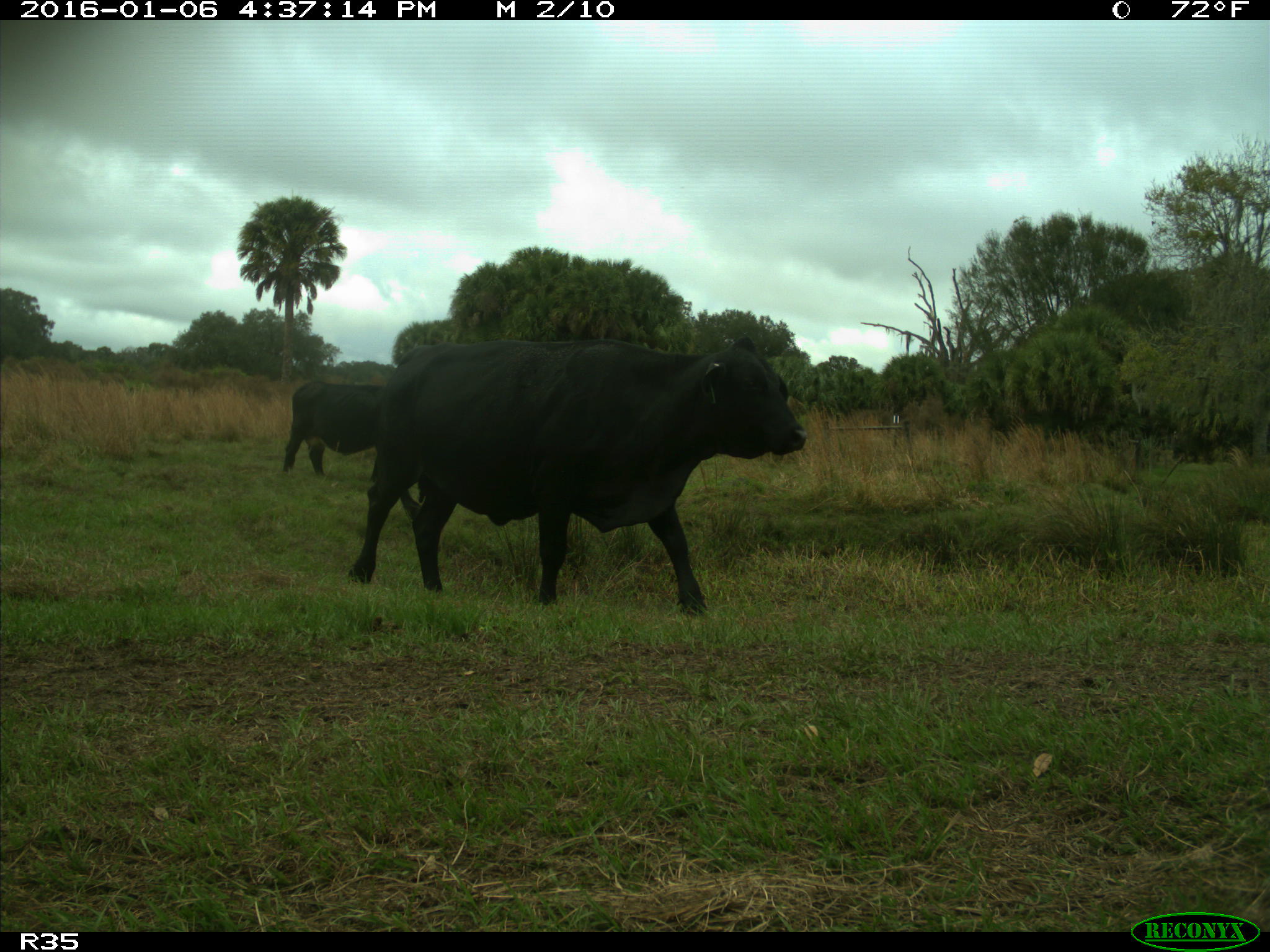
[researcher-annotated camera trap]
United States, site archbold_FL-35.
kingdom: Animalia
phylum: Chordata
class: Mammalia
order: Artiodactyla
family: Bovidae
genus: Bos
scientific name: Bos taurus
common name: domestic cow